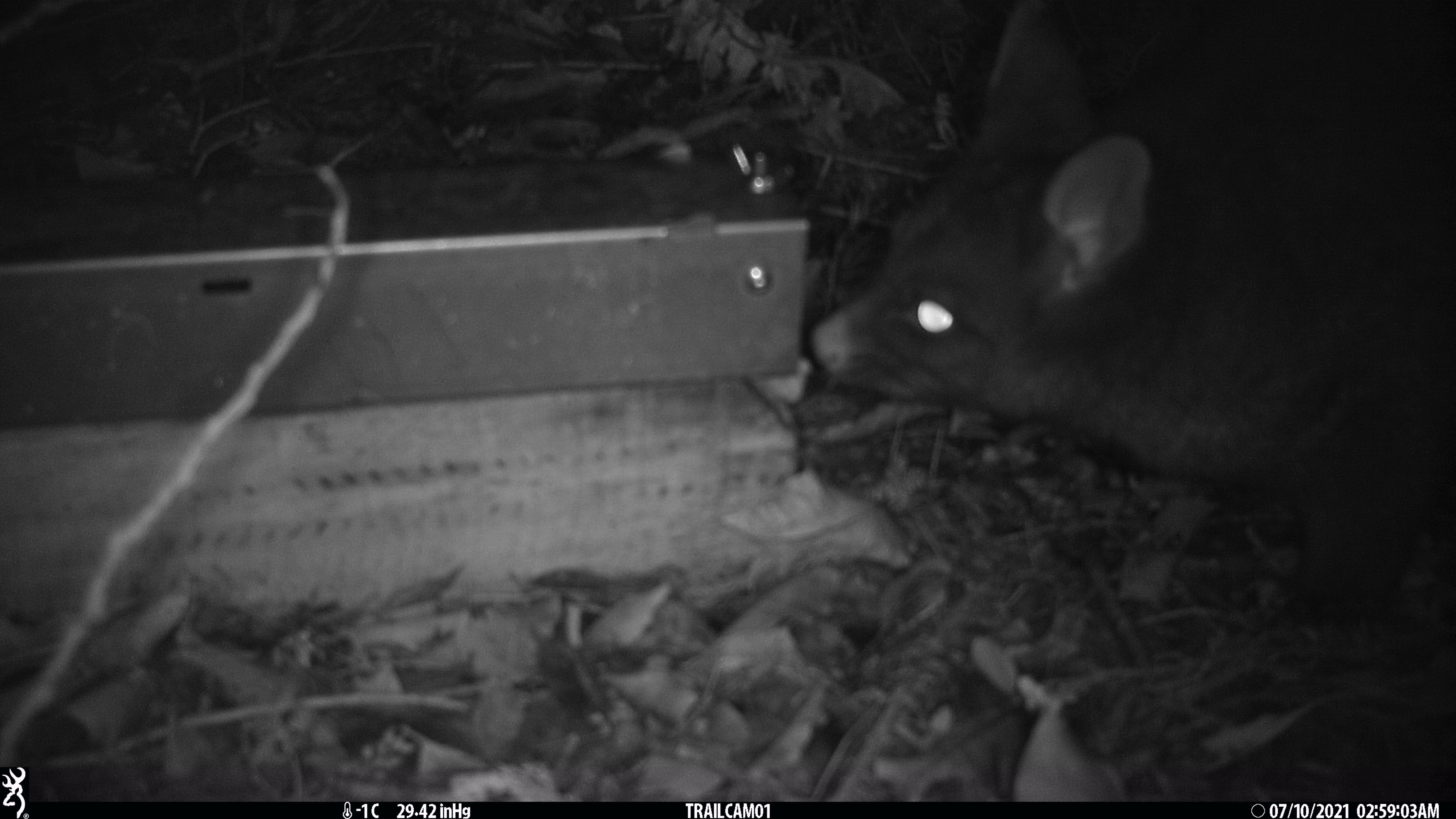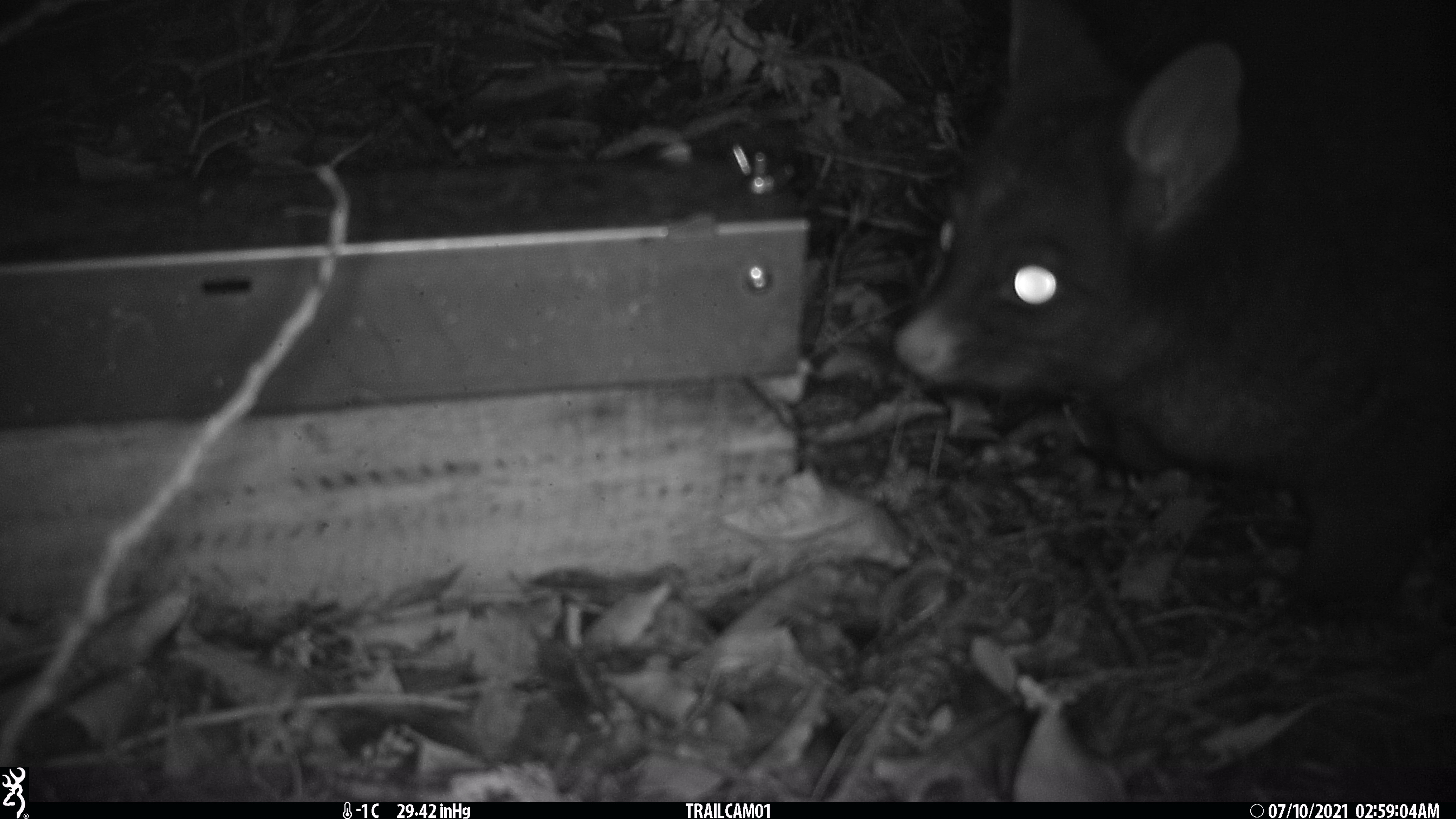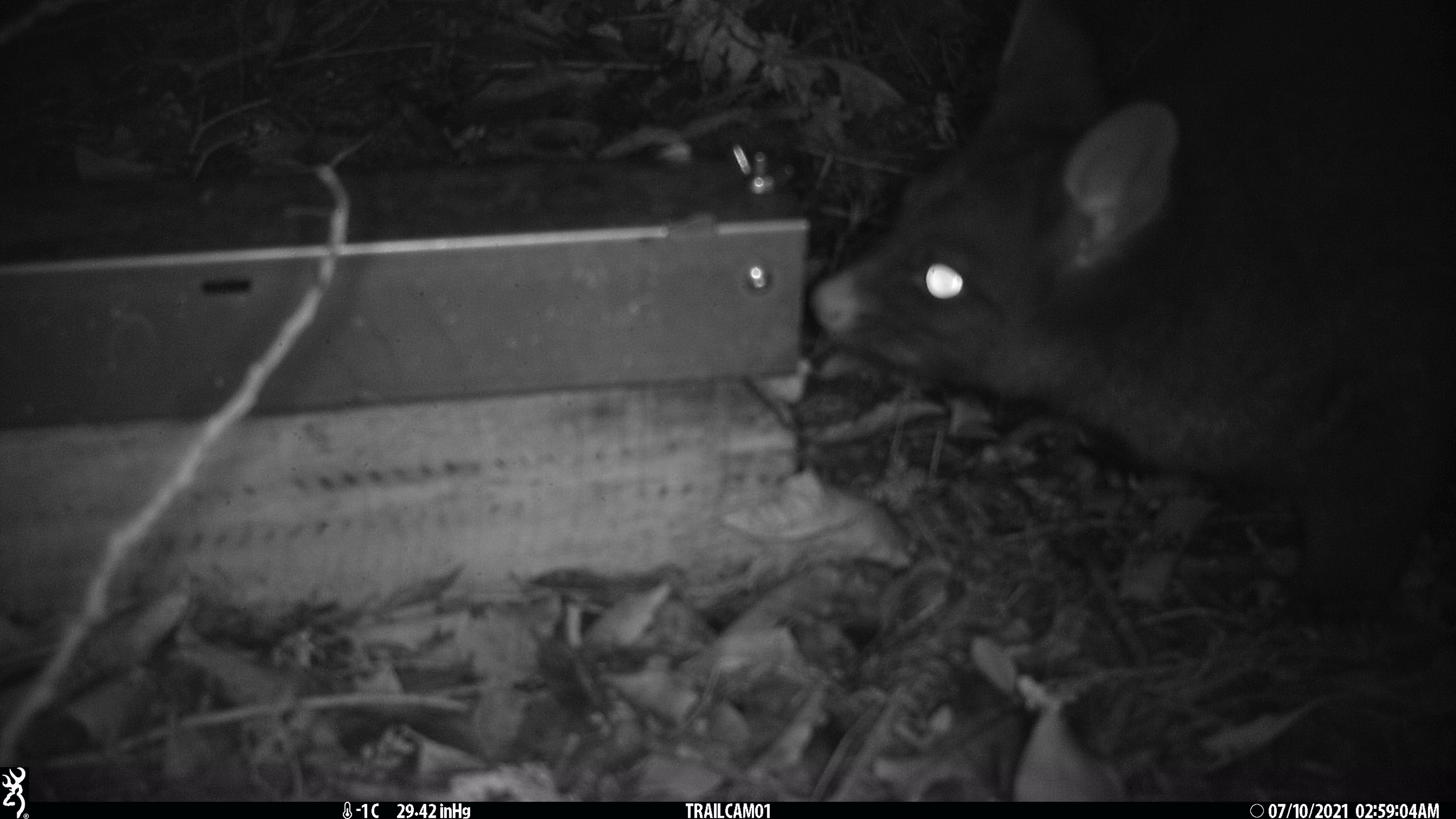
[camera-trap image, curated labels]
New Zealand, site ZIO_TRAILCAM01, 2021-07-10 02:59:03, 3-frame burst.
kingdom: Animalia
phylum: Chordata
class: Mammalia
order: Diprotodontia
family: Phalangeridae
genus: Trichosurus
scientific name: Trichosurus vulpecula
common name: common brushtail possum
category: possum